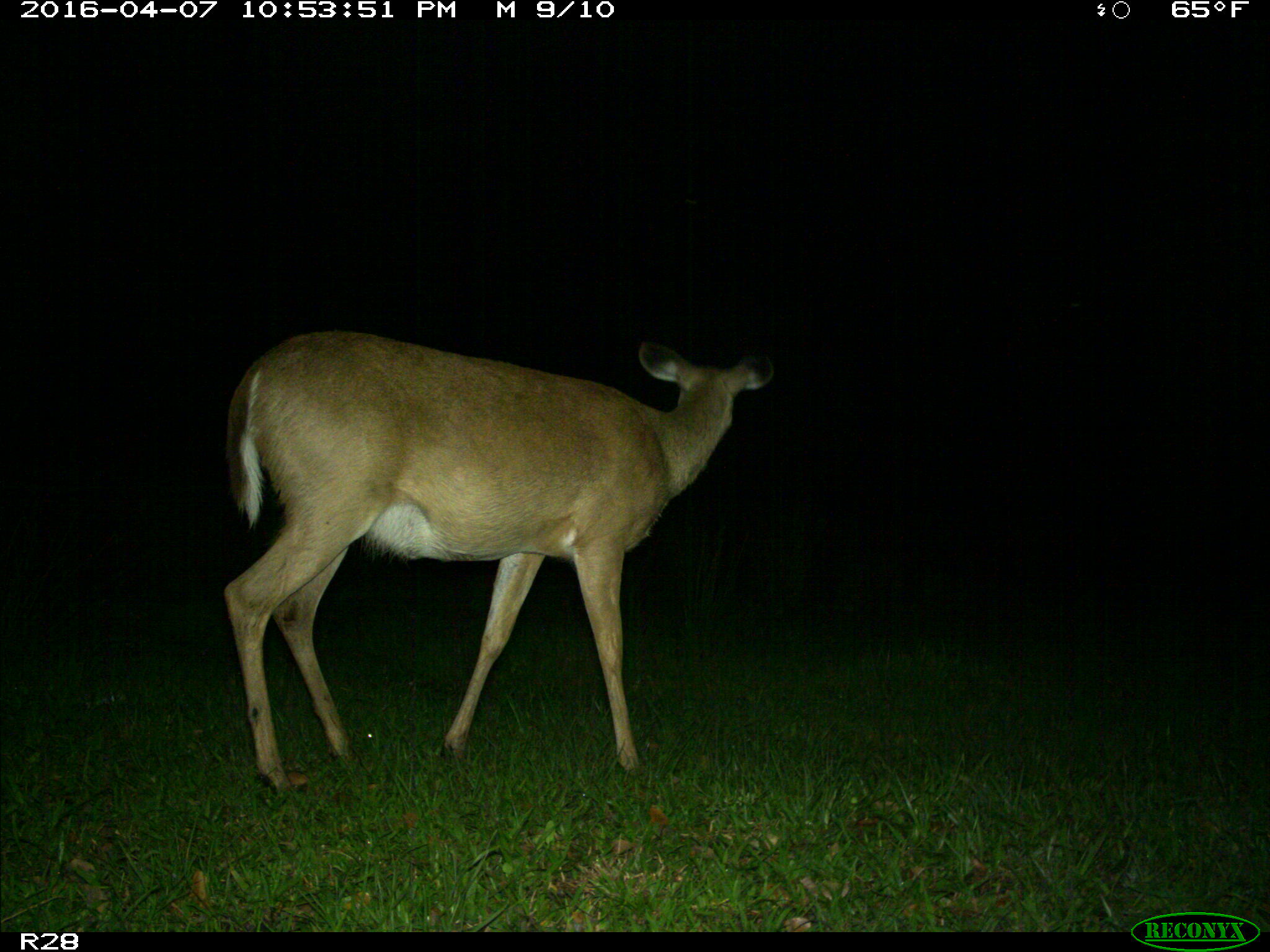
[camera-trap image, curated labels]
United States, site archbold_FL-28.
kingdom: Animalia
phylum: Chordata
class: Mammalia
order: Artiodactyla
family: Cervidae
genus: Odocoileus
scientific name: Odocoileus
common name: deer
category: unidentified deer